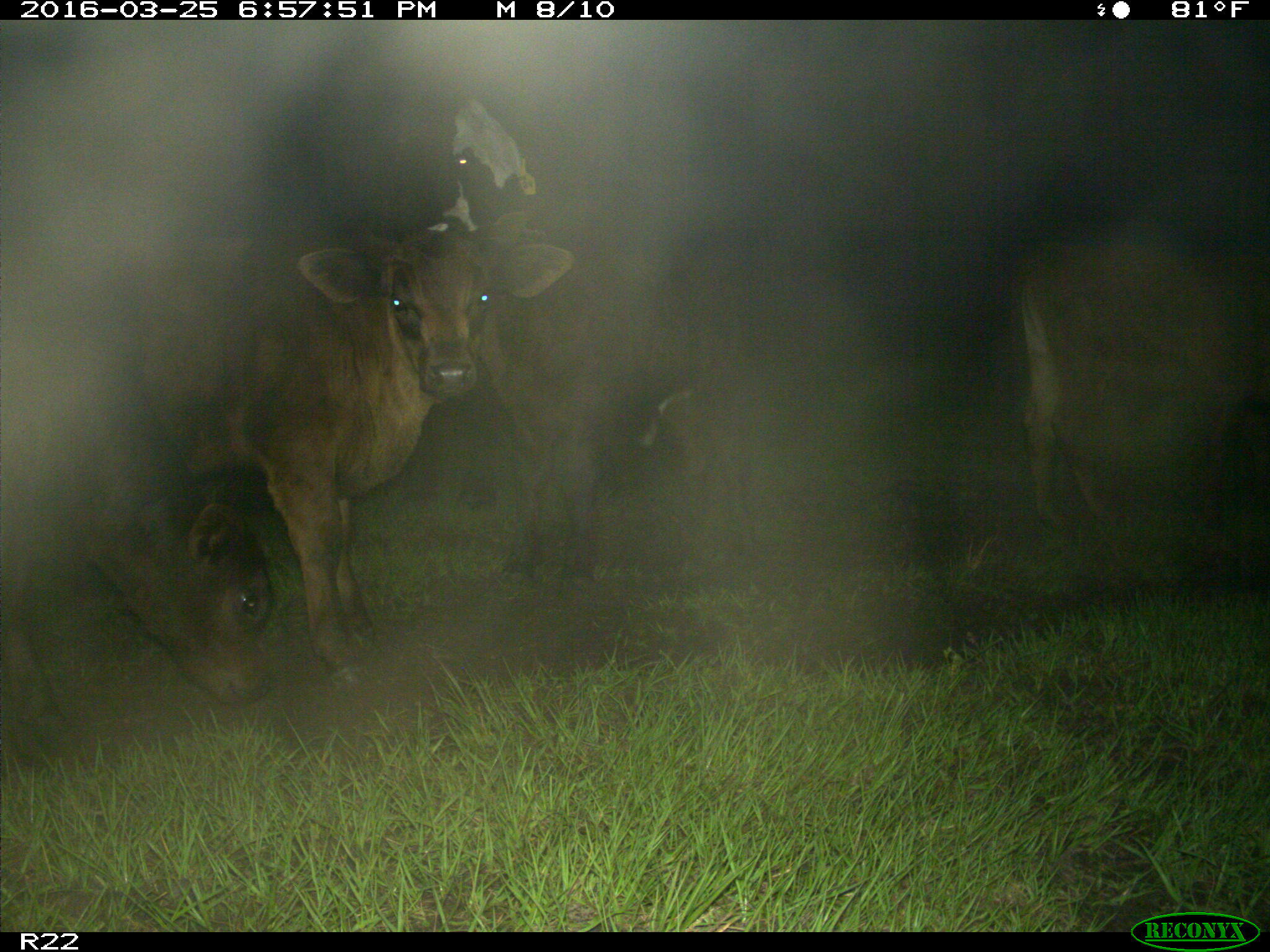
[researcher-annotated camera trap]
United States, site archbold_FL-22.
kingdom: Animalia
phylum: Chordata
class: Mammalia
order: Artiodactyla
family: Bovidae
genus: Bos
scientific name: Bos taurus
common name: domestic cow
Bos taurus (domestic cow).